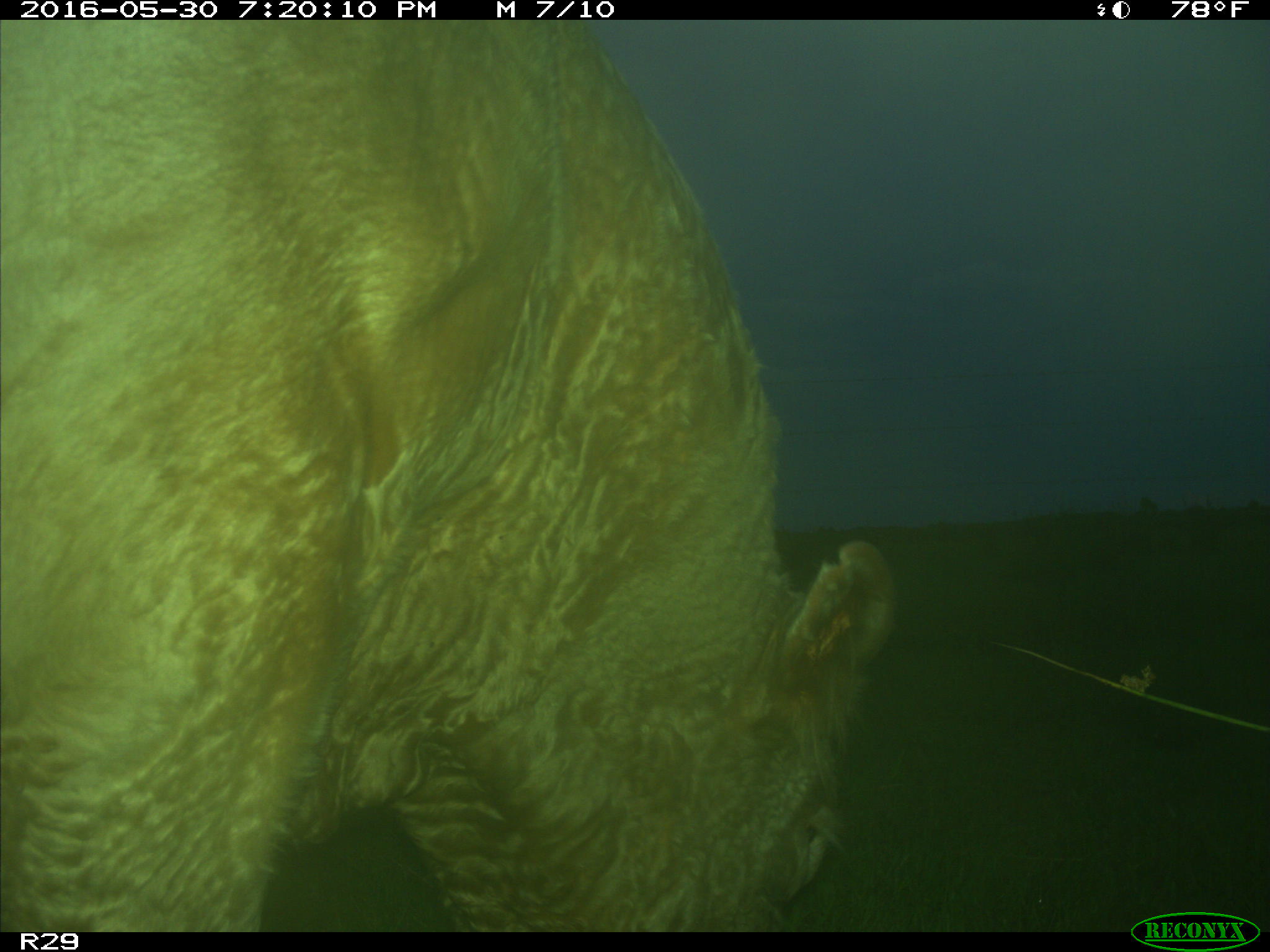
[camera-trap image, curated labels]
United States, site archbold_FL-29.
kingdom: Animalia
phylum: Chordata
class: Mammalia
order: Artiodactyla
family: Bovidae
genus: Bos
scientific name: Bos taurus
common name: domestic cow